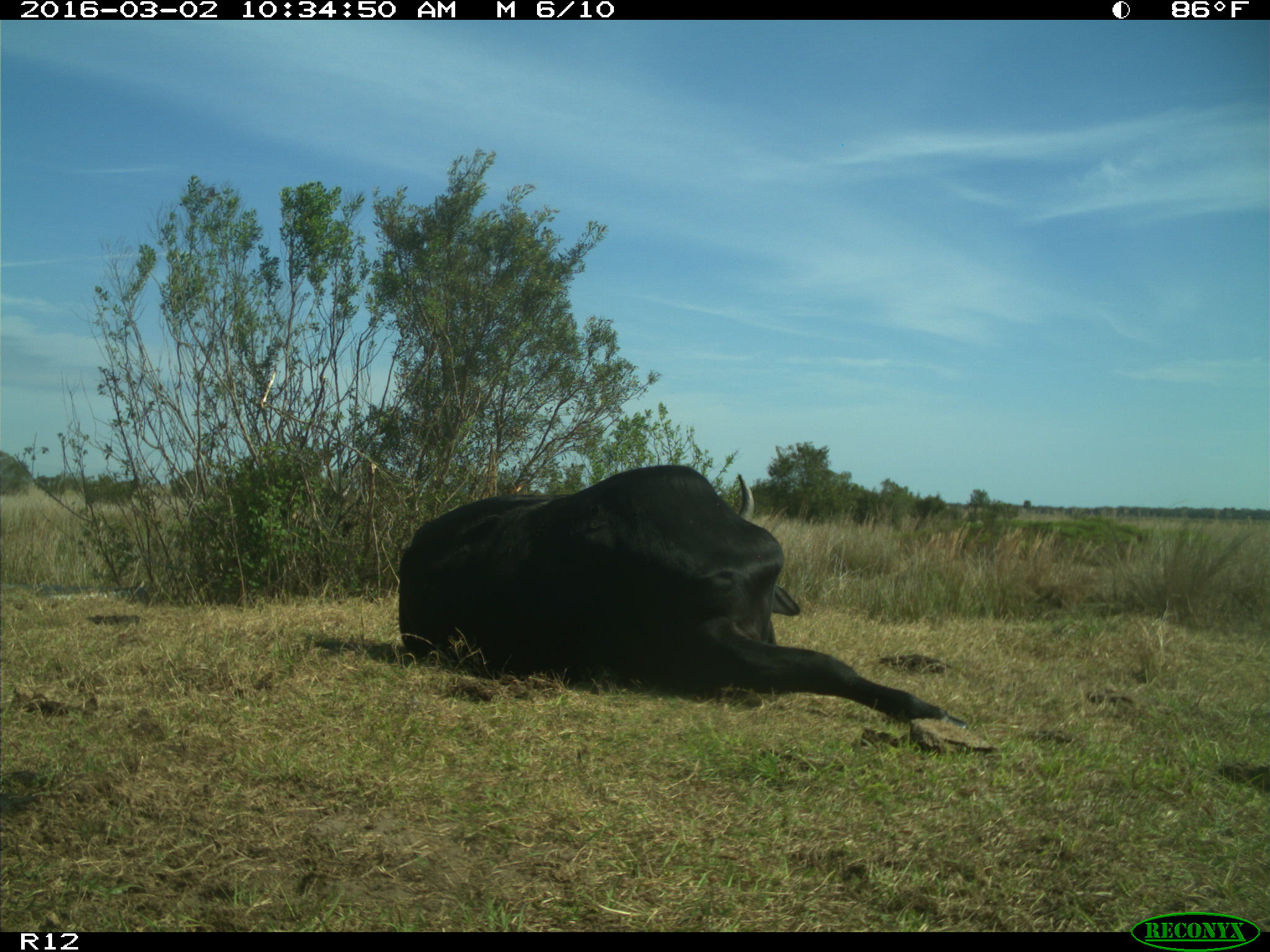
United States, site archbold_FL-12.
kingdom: Animalia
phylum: Chordata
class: Mammalia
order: Artiodactyla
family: Bovidae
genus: Bos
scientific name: Bos taurus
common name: domestic cow